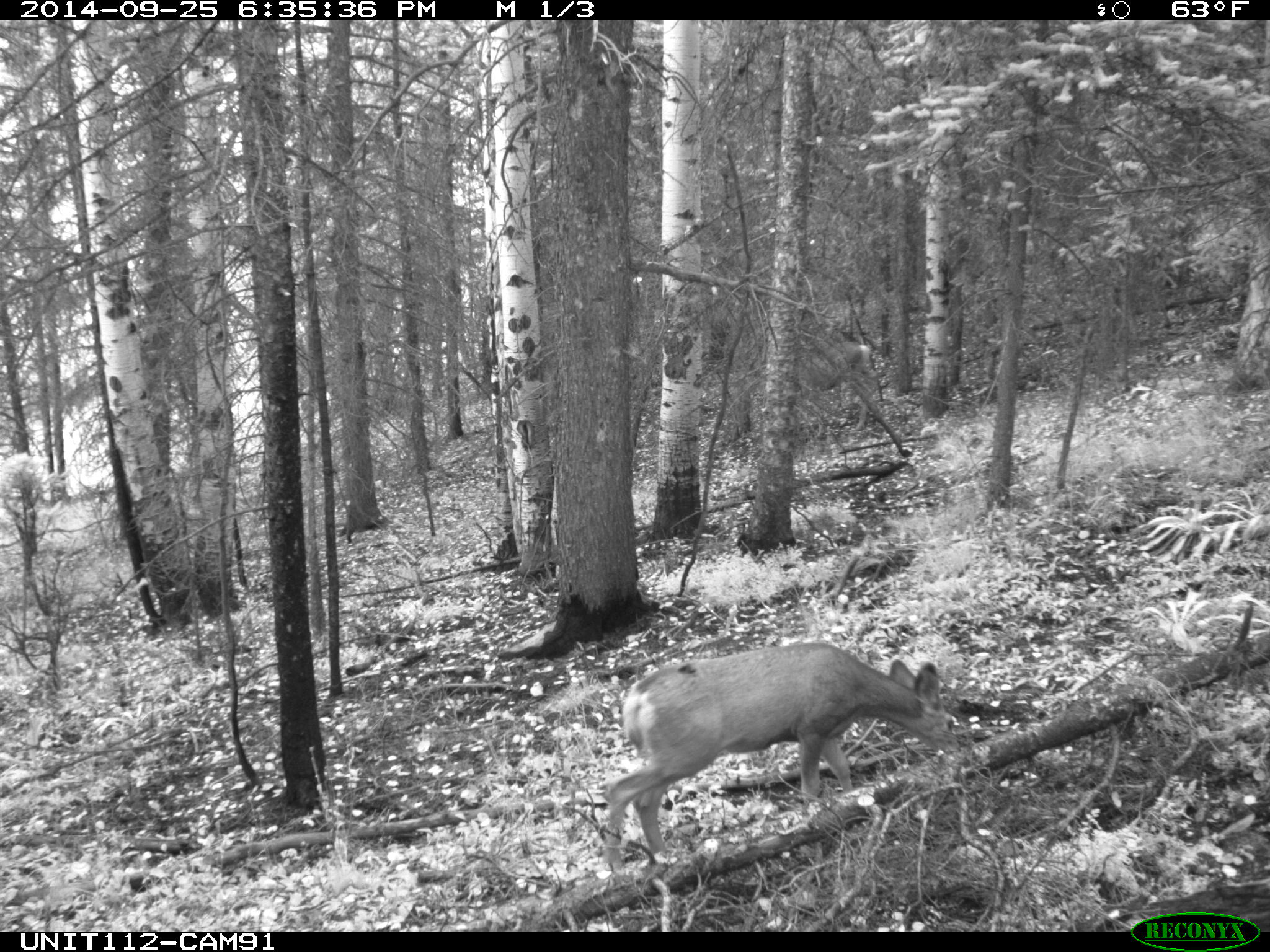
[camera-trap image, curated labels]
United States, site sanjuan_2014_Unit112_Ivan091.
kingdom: Animalia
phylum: Chordata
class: Mammalia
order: Artiodactyla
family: Cervidae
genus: Odocoileus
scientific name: Odocoileus hemionus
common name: mule deer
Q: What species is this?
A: Odocoileus hemionus (mule deer).